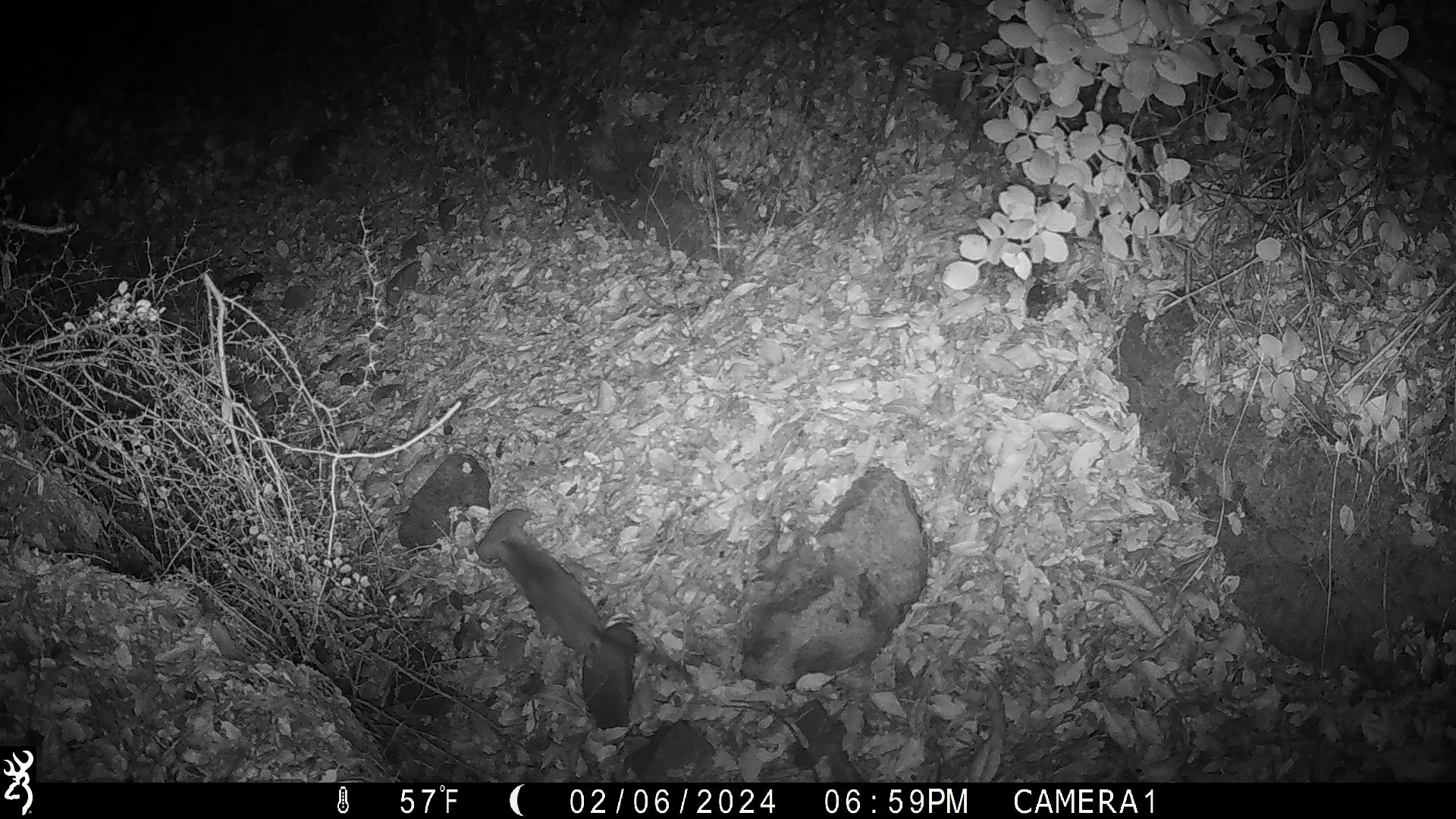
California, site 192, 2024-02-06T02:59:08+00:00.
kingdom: Animalia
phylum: Chordata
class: Mammalia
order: Rodentia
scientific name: Rodentia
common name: mouse or rat